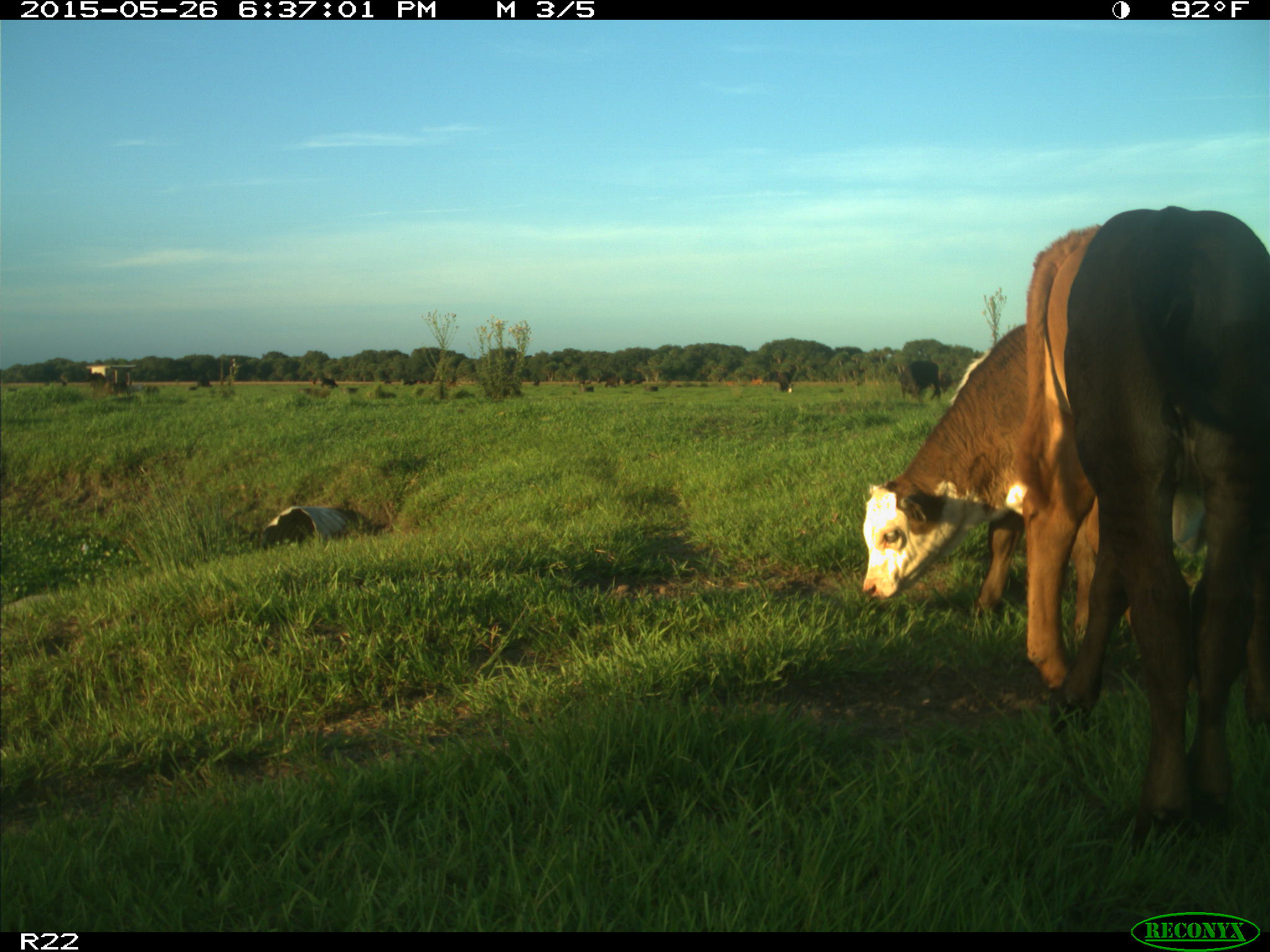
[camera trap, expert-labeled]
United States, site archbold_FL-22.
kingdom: Animalia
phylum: Chordata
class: Mammalia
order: Artiodactyla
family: Bovidae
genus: Bos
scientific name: Bos taurus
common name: domestic cow